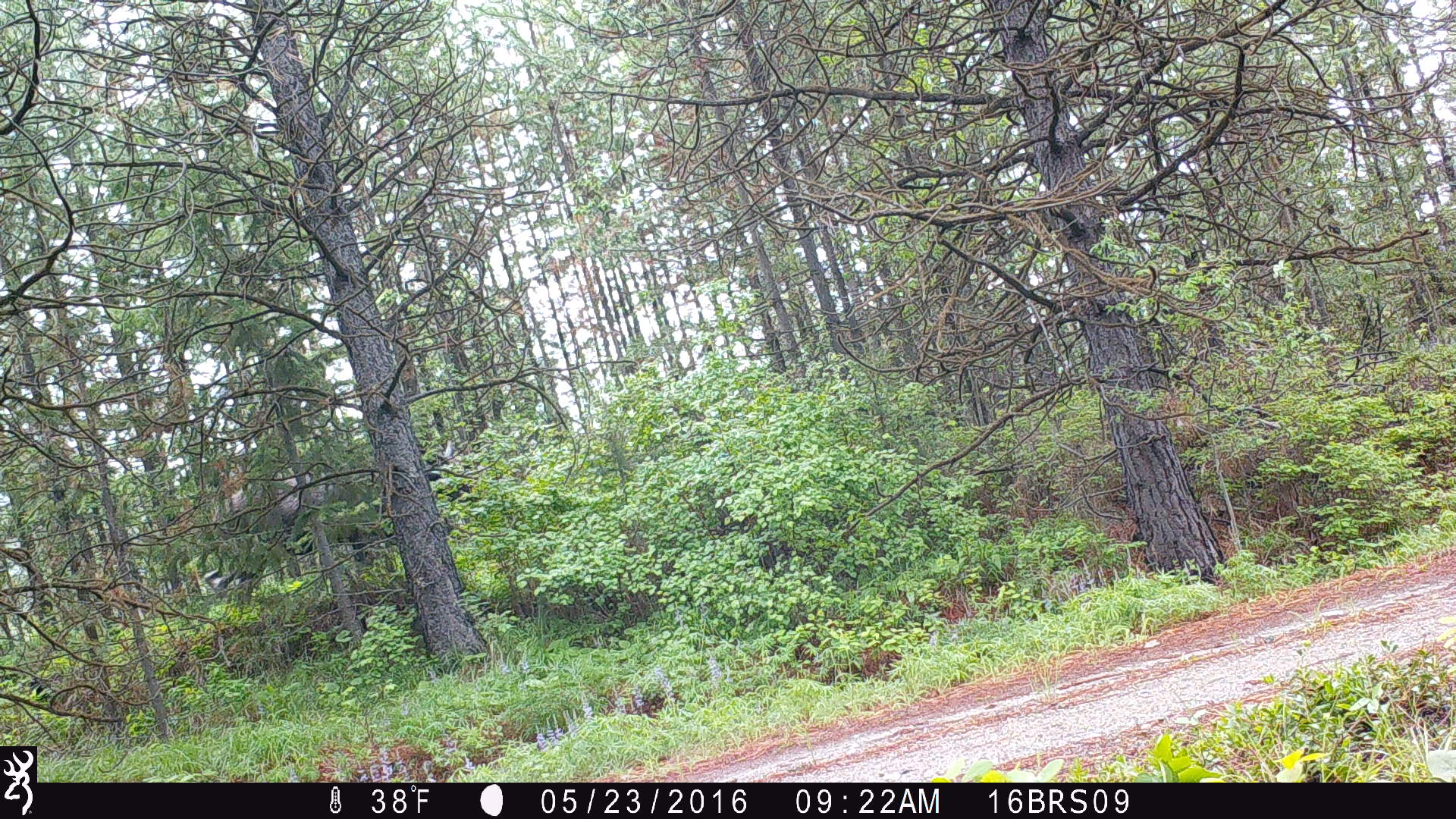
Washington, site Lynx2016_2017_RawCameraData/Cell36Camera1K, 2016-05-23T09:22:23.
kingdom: Animalia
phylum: Chordata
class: Mammalia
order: Artiodactyla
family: Cervidae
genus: Alces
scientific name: Alces alces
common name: moose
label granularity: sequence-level